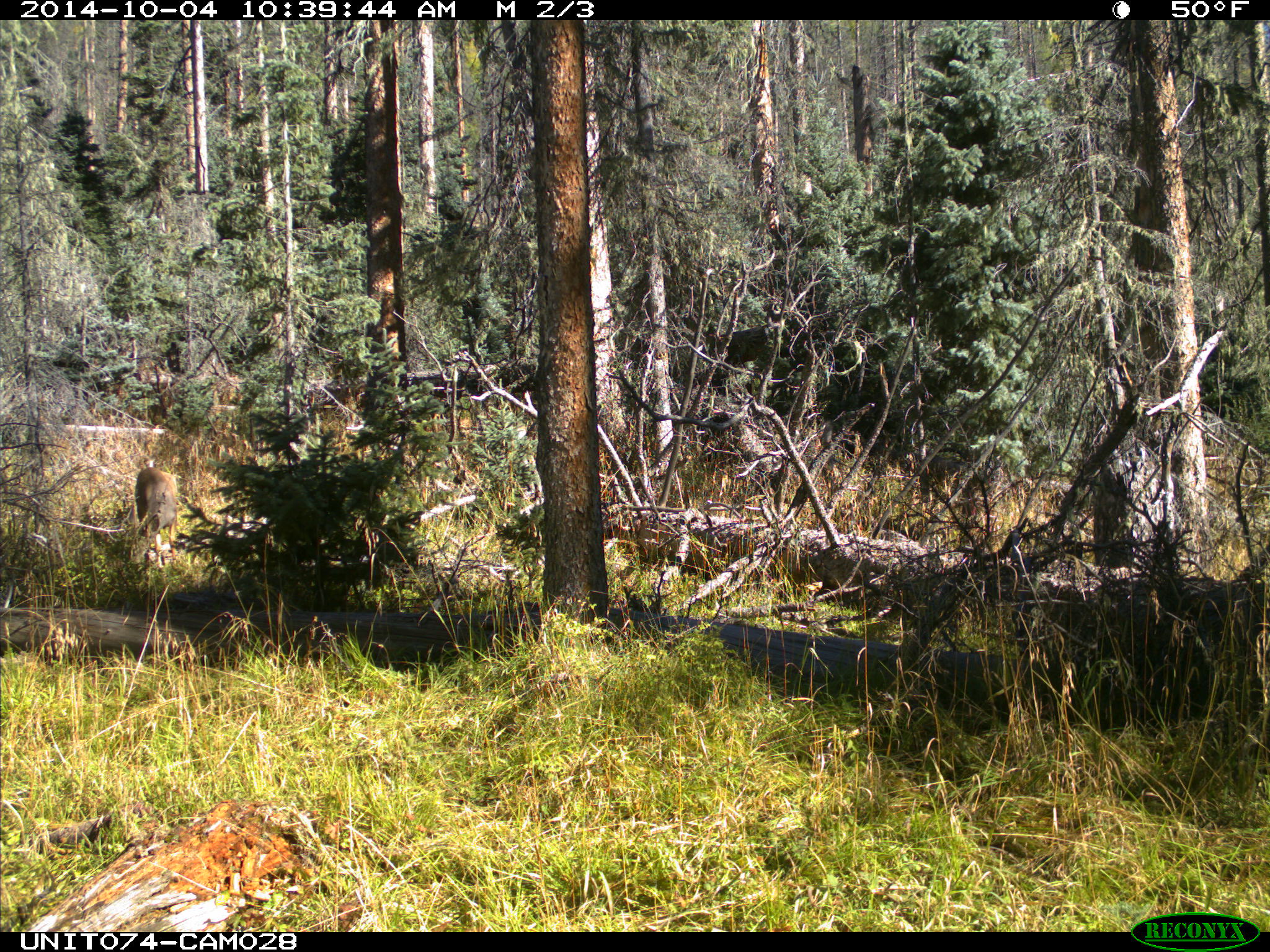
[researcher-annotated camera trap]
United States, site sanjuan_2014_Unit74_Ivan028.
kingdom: Animalia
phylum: Chordata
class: Mammalia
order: Artiodactyla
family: Cervidae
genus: Odocoileus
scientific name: Odocoileus hemionus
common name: mule deer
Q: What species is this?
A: Odocoileus hemionus (mule deer).